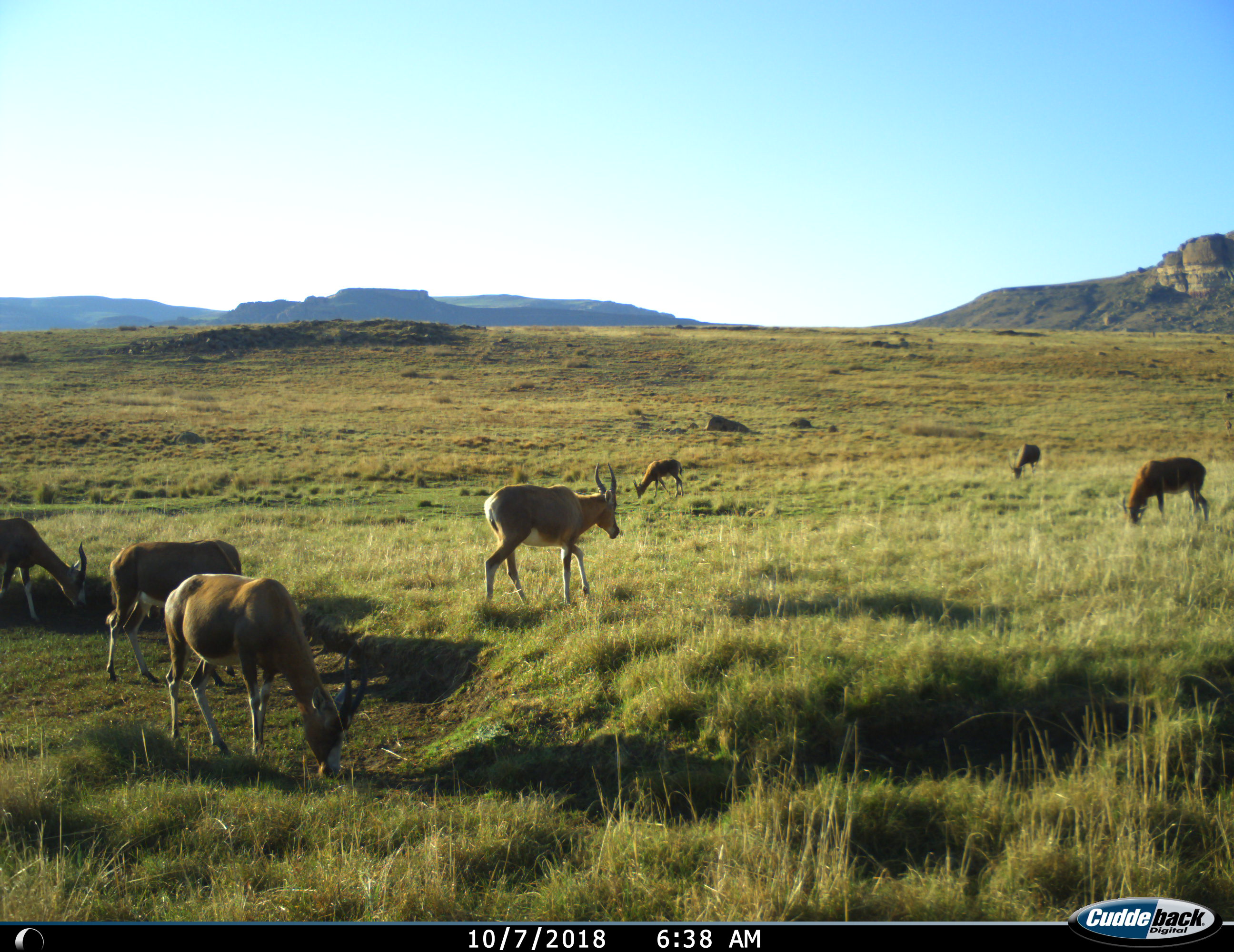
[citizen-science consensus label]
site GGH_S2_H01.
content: unidentified animal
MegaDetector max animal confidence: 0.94